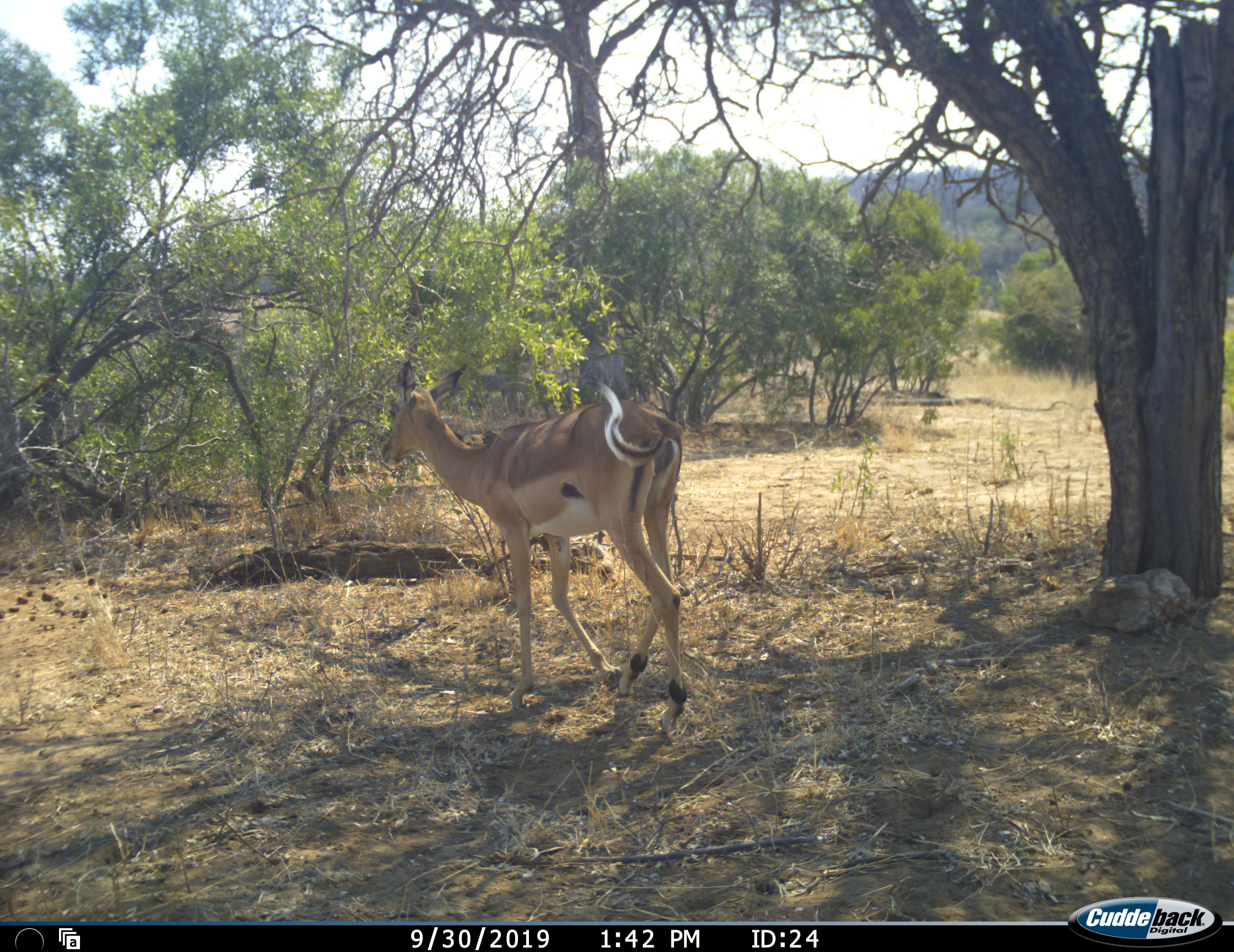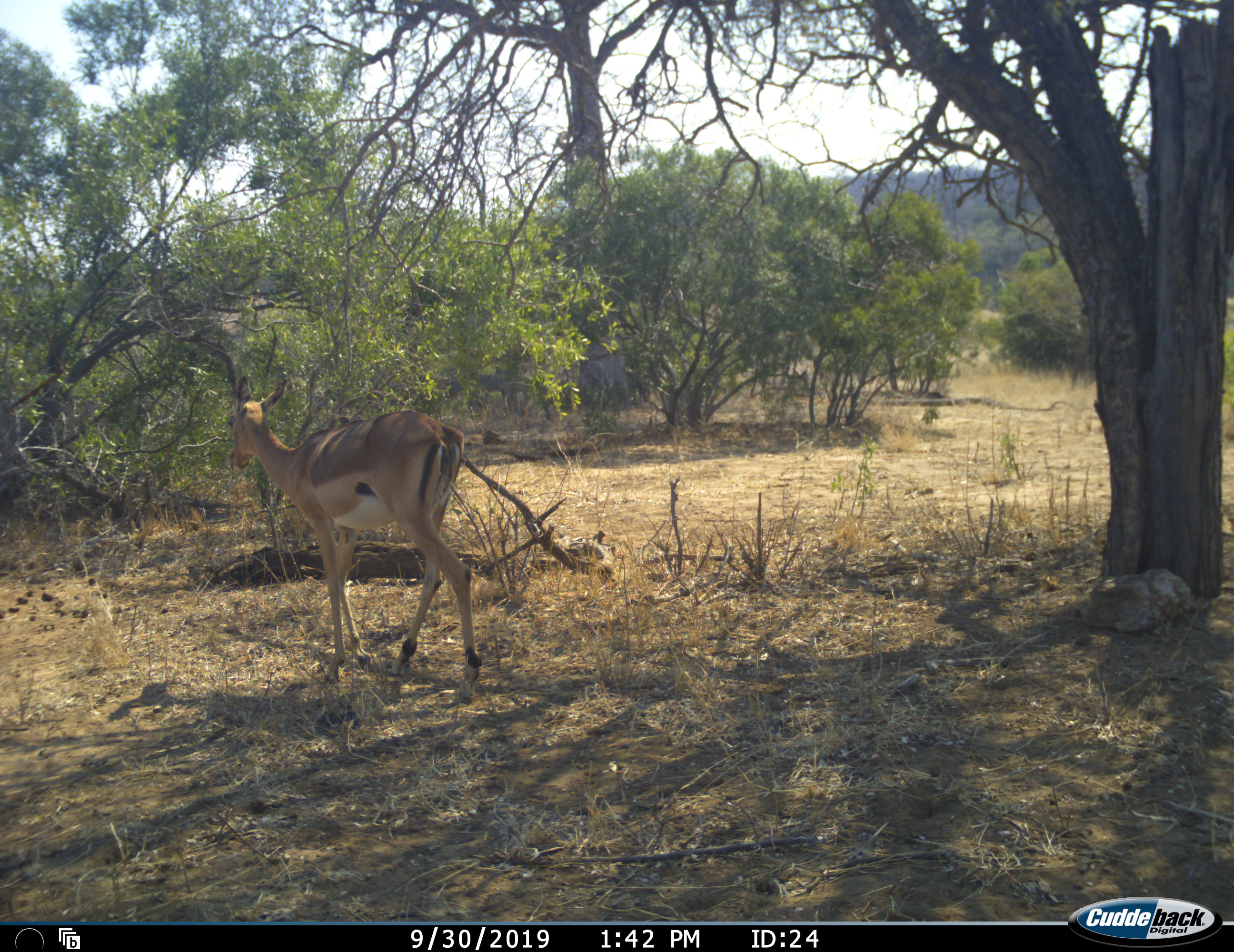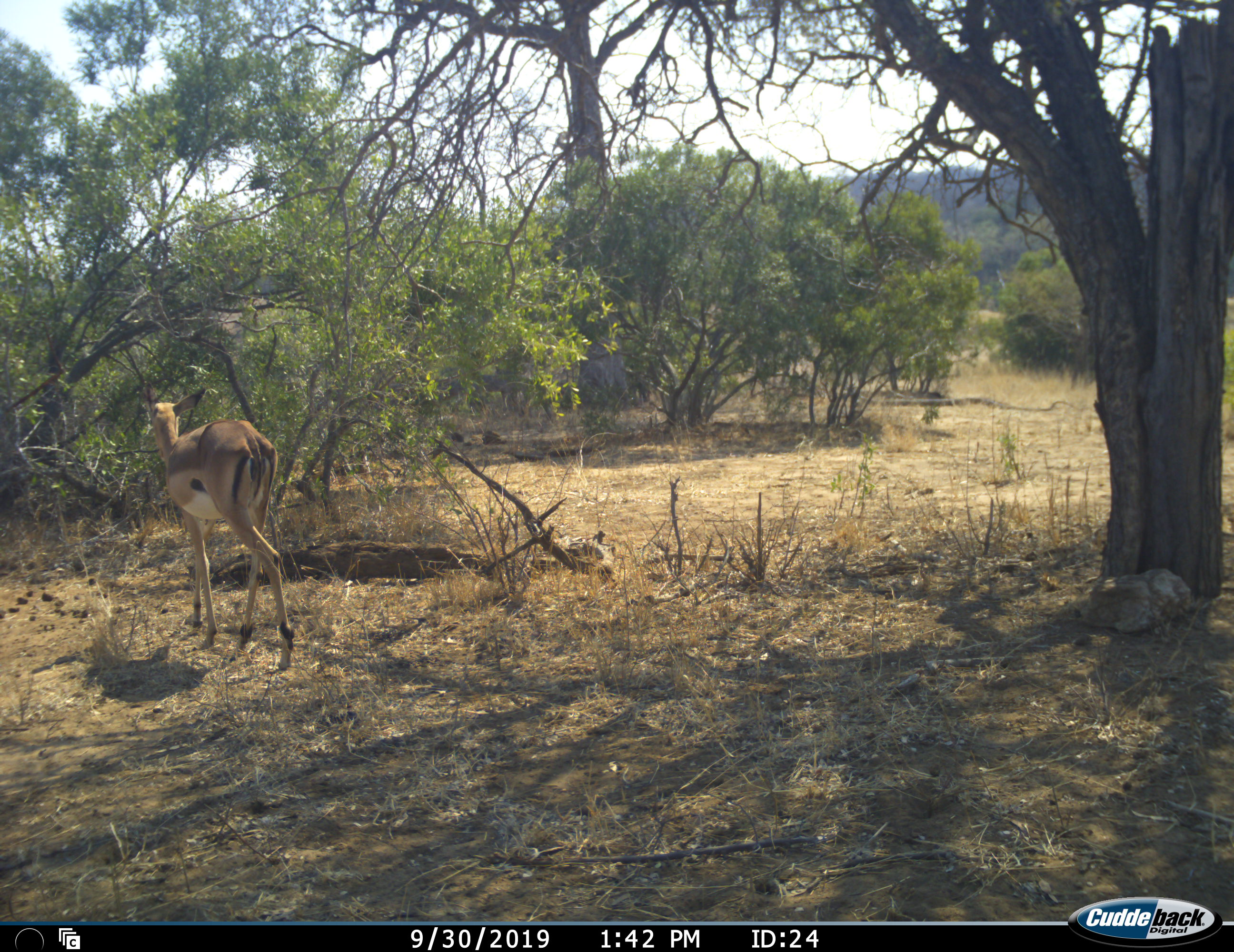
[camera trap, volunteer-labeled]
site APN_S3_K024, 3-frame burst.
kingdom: Animalia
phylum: Chordata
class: Mammalia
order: Artiodactyla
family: Bovidae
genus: Aepyceros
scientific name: Aepyceros melampus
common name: impala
Impala (Aepyceros melampus), count 1. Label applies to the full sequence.